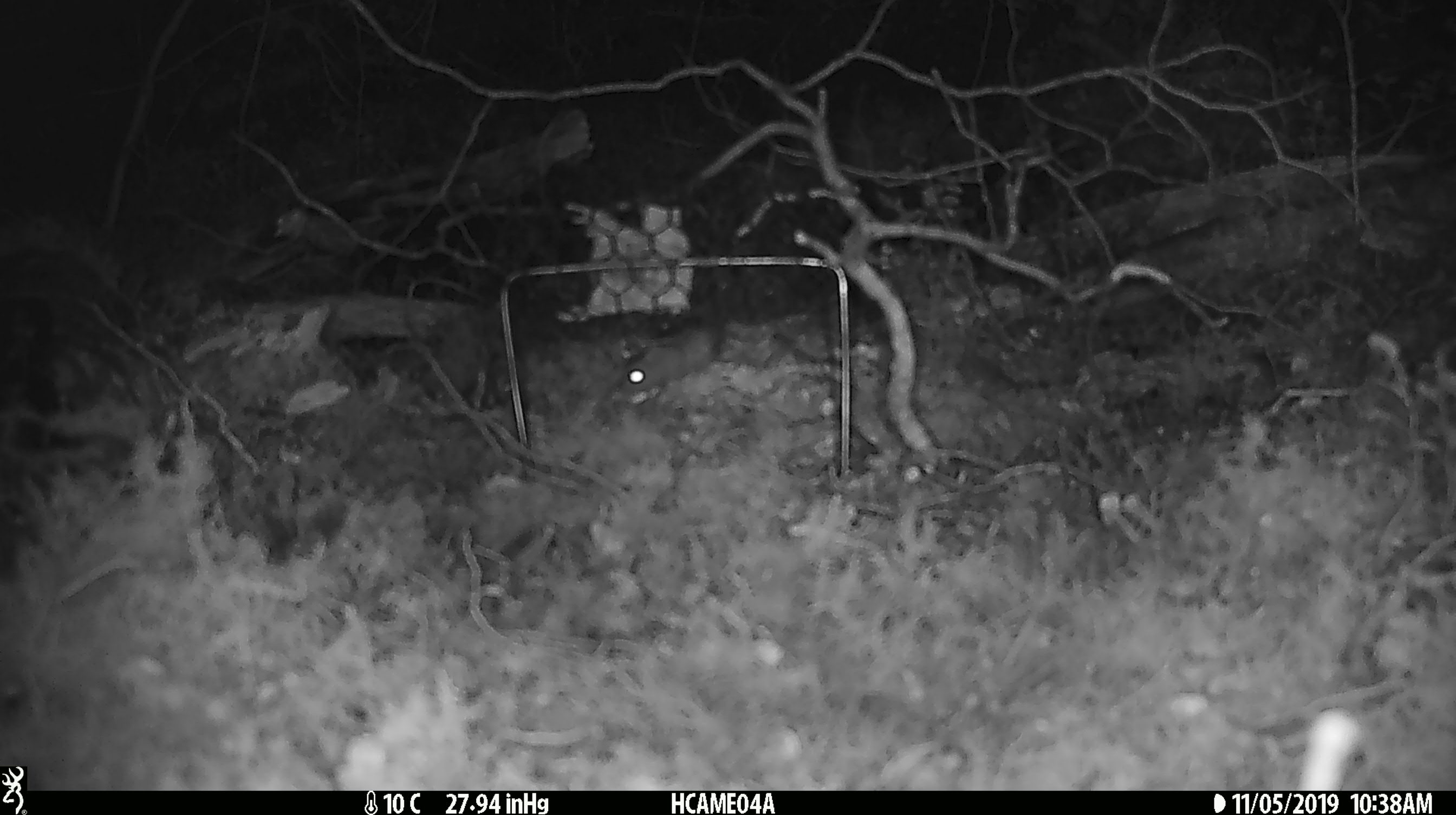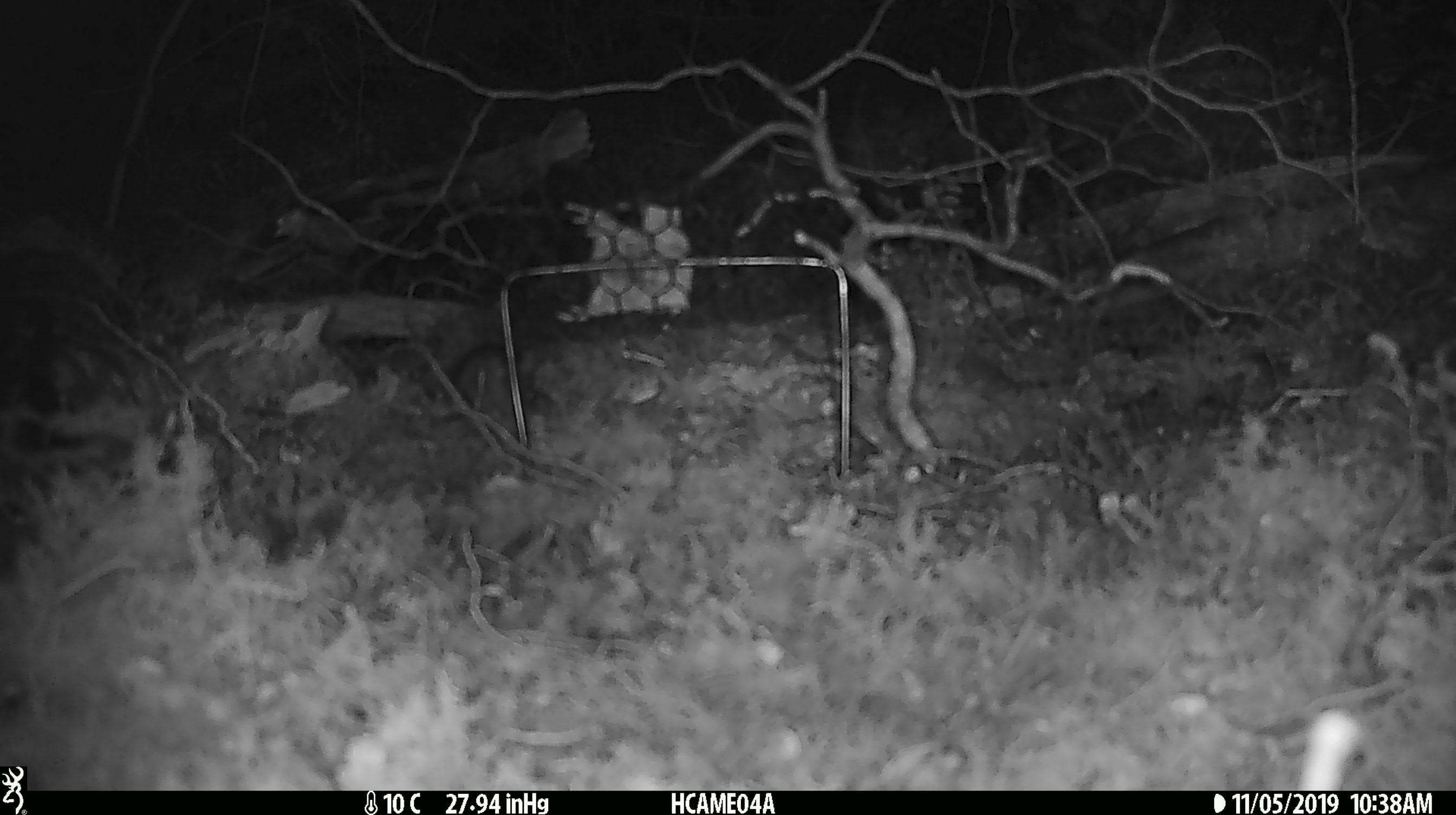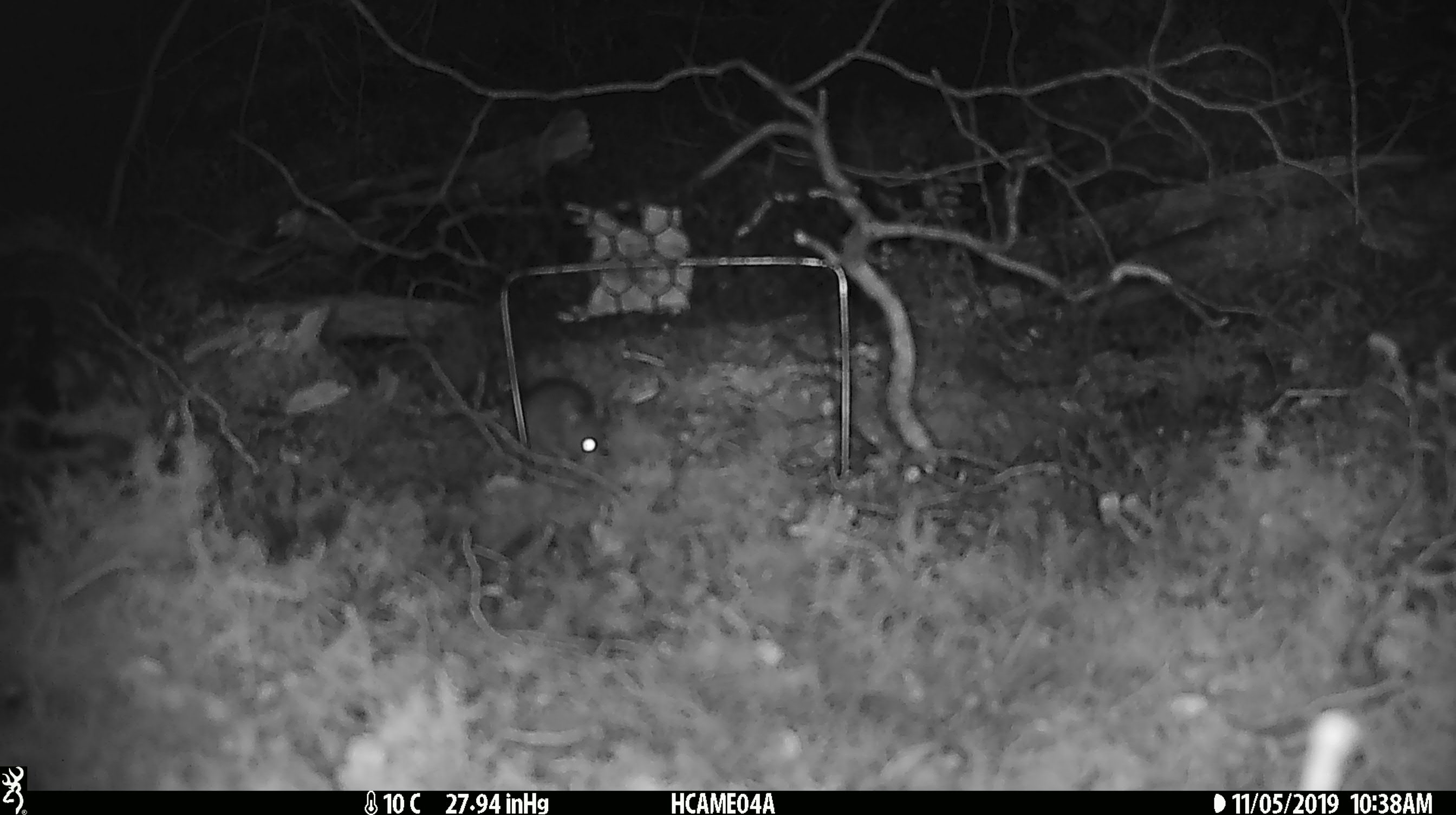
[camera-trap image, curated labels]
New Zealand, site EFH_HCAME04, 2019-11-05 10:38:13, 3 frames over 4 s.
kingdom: Animalia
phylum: Chordata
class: Mammalia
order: Rodentia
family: Muridae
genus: Mus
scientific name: Mus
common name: mouse